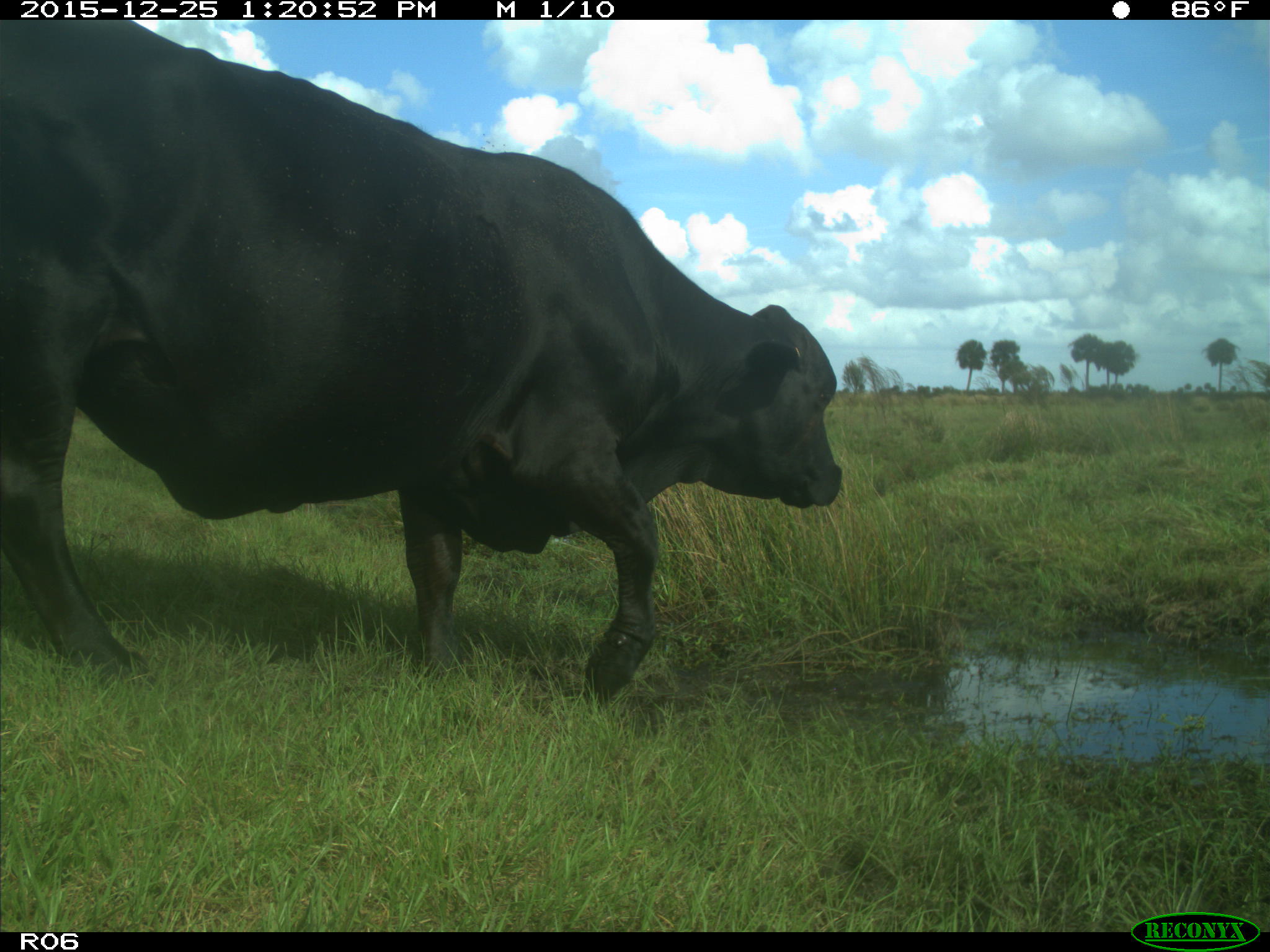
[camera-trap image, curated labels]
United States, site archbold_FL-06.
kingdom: Animalia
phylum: Chordata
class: Mammalia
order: Artiodactyla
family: Bovidae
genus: Bos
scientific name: Bos taurus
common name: domestic cow